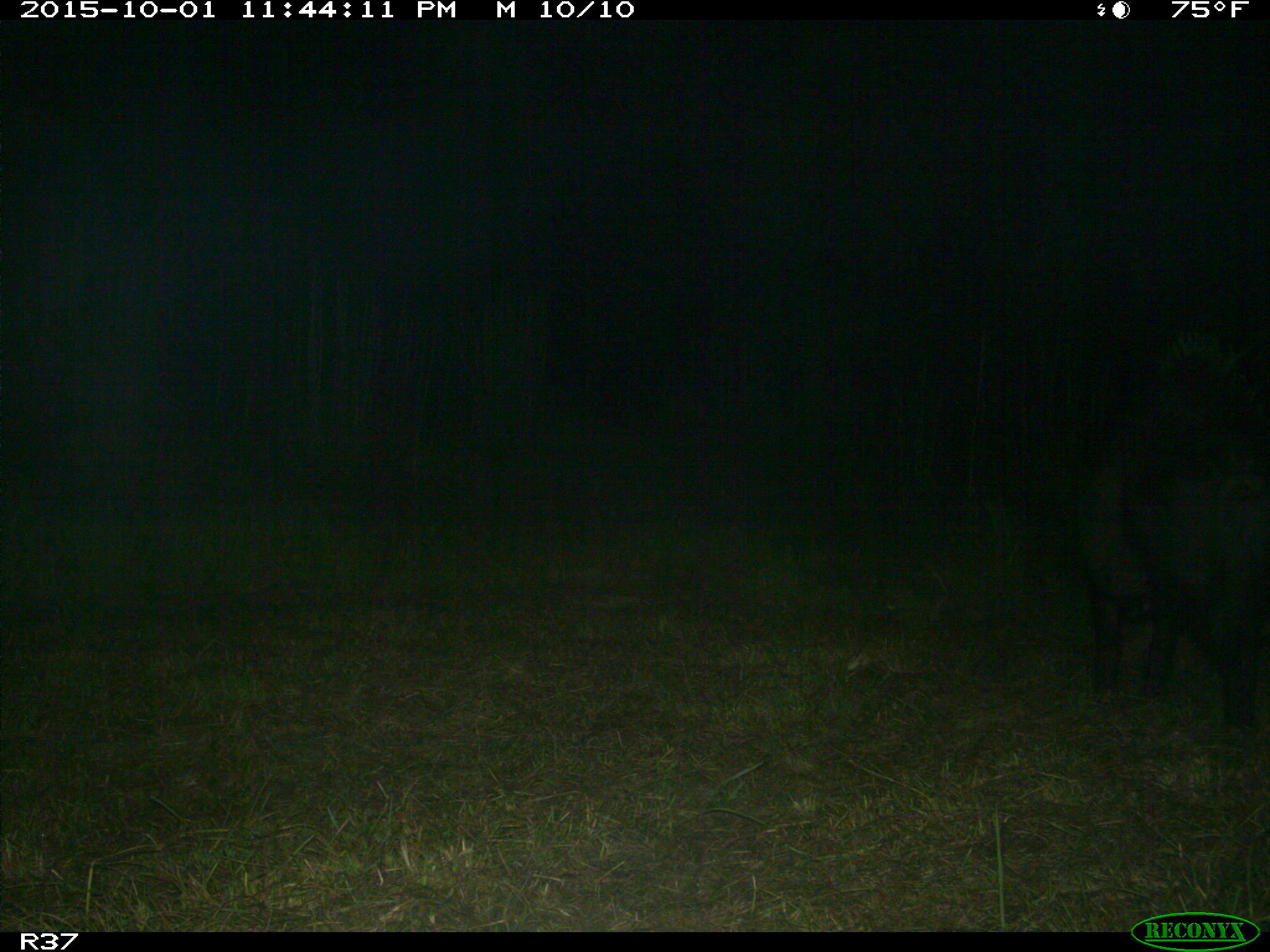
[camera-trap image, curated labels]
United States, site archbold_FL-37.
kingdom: Animalia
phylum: Chordata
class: Mammalia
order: Artiodactyla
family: Suidae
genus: Sus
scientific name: Sus scrofa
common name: wild boar